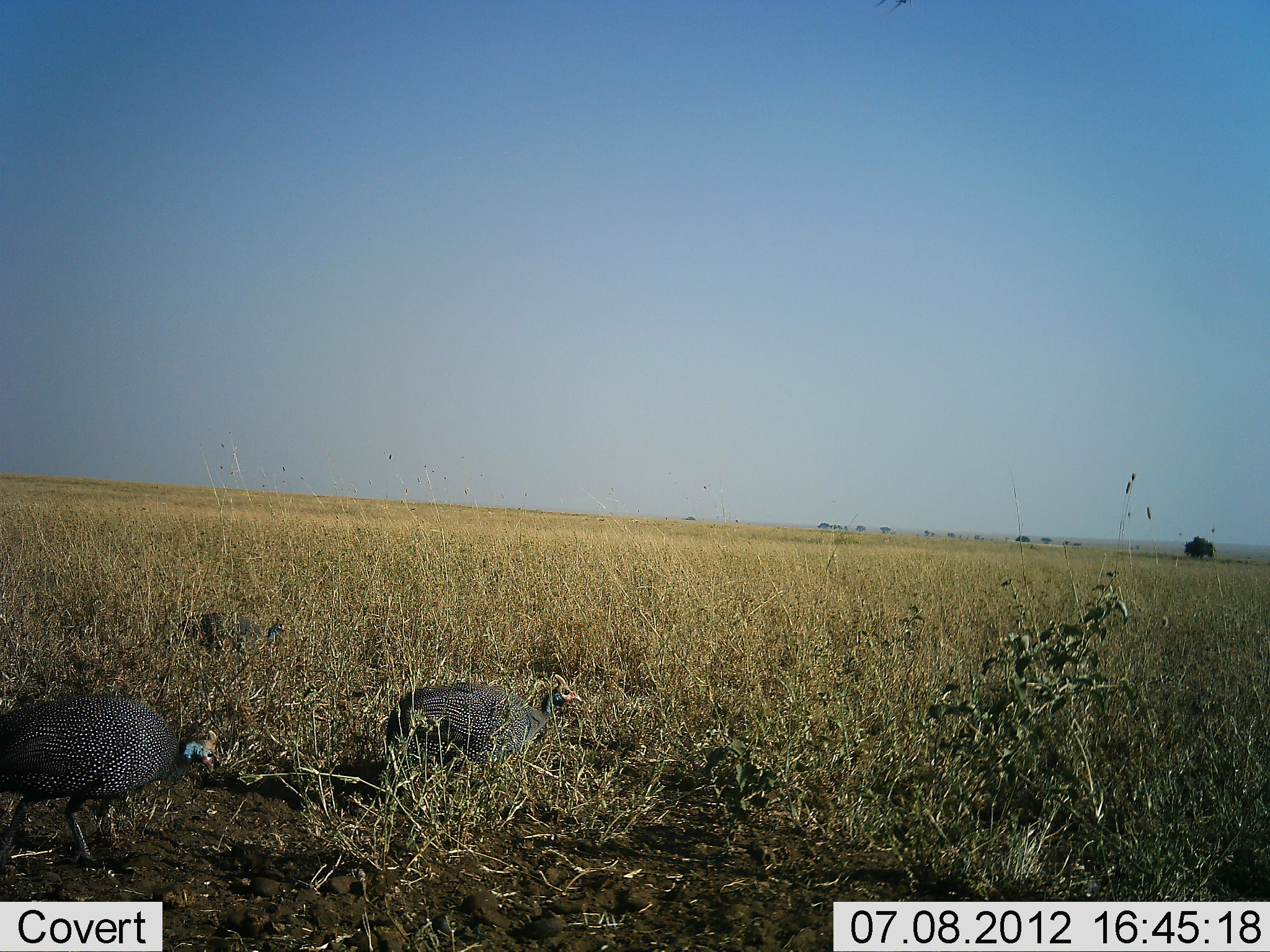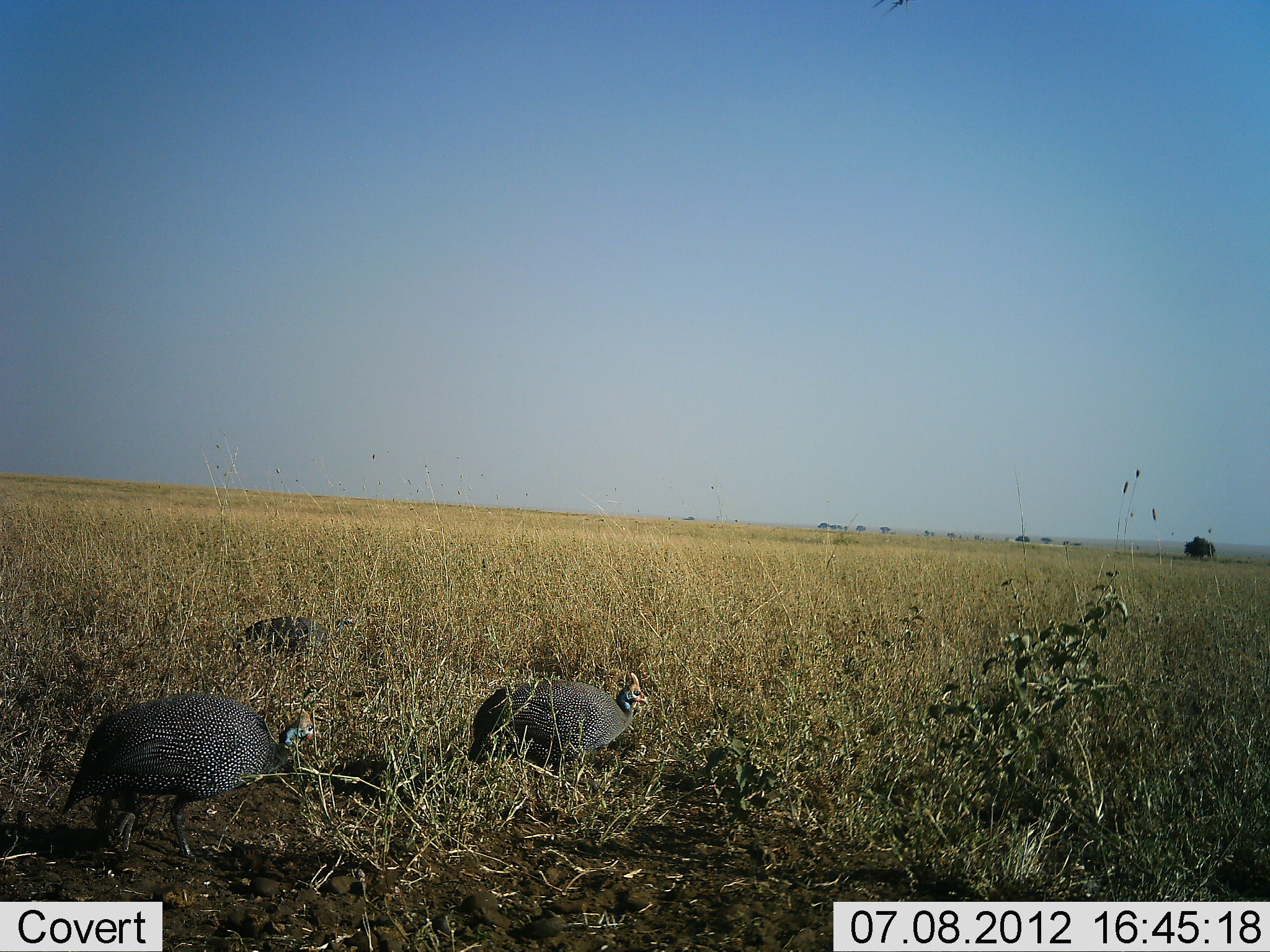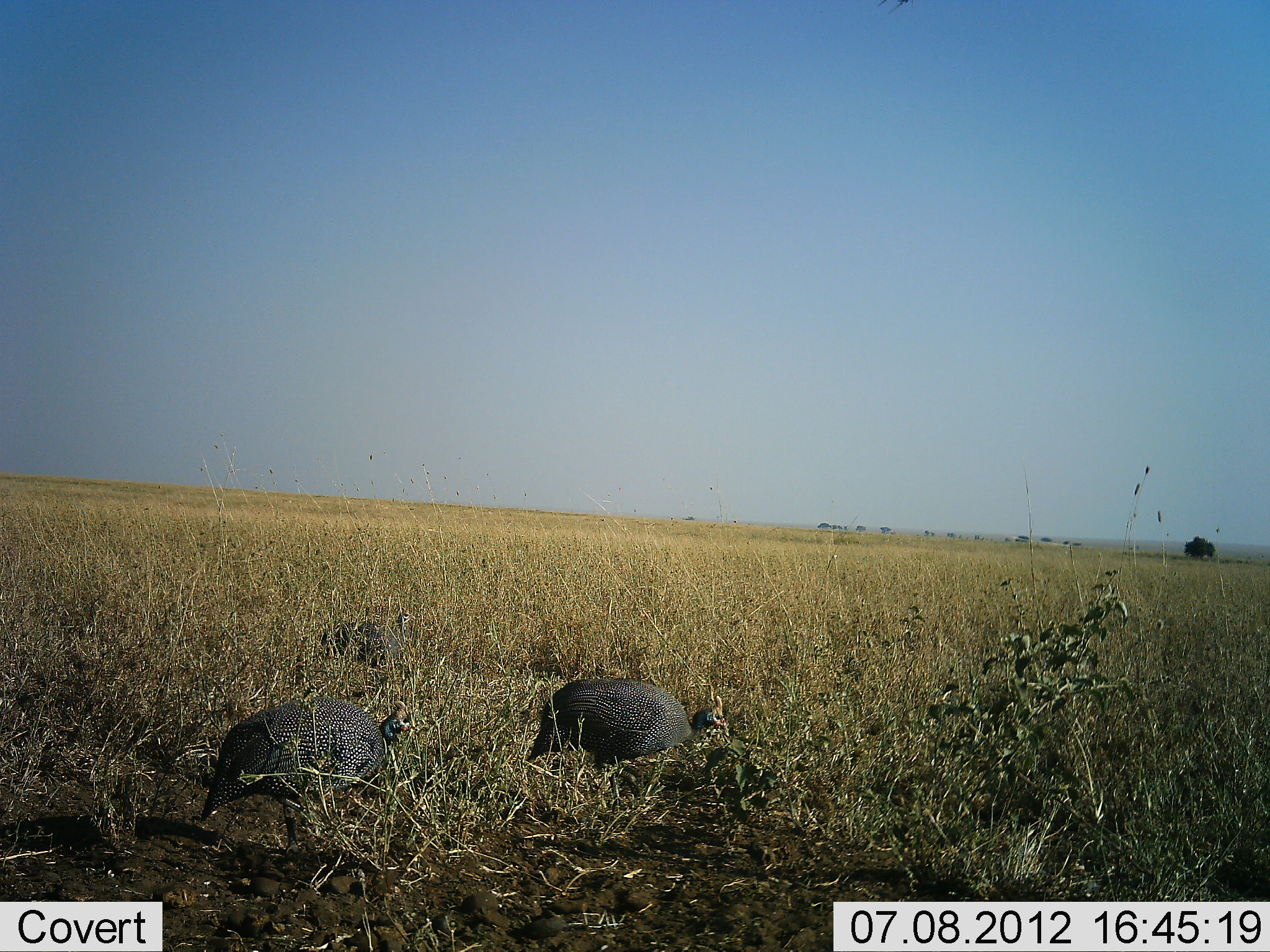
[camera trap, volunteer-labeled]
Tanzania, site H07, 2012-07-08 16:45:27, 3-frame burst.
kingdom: Animalia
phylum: Chordata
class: Aves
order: Galliformes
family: Numididae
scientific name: Numididae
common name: guinea fowl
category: guineafowl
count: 3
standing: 0%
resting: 0%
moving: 100%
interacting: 0%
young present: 0%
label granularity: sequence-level